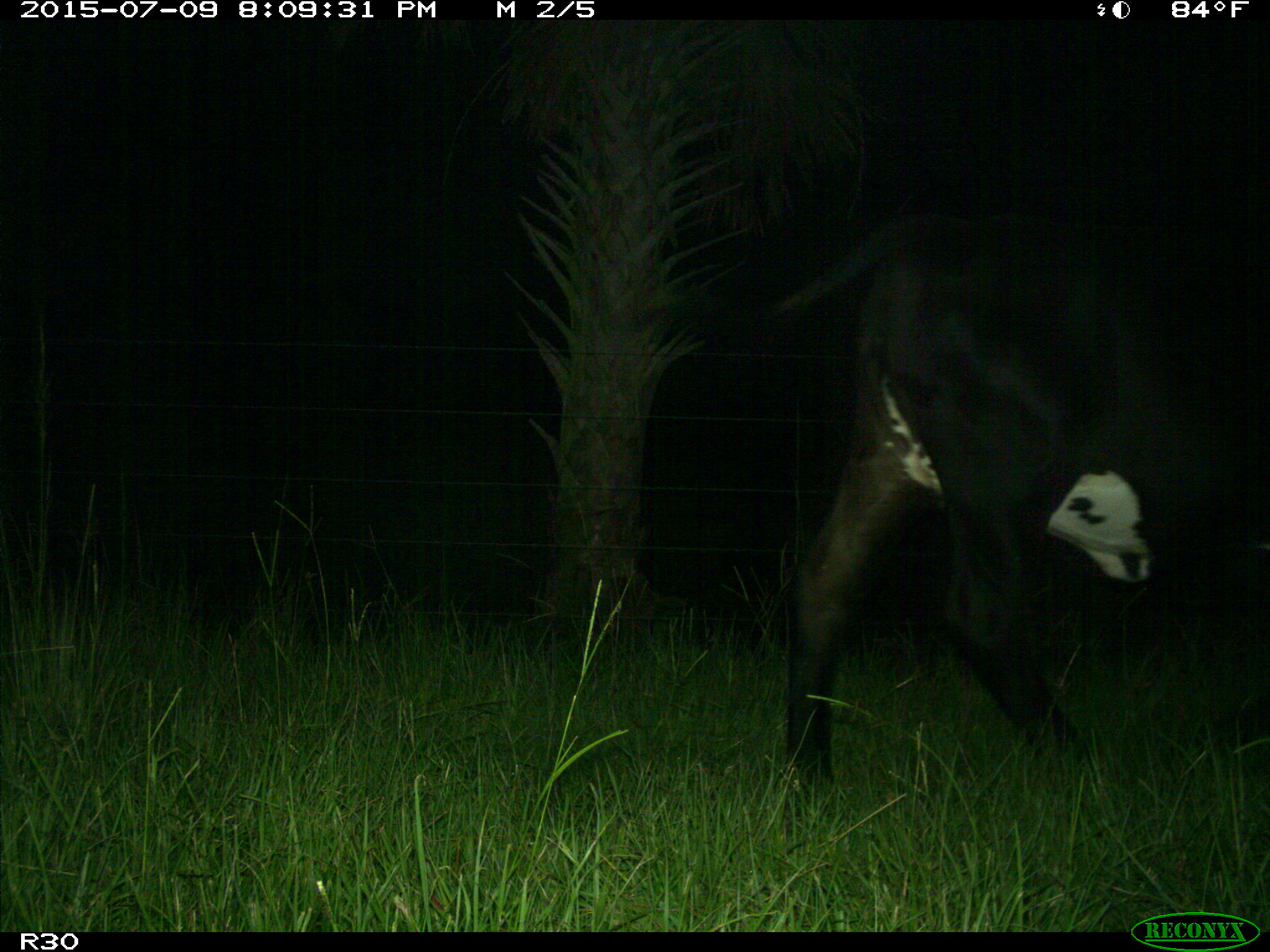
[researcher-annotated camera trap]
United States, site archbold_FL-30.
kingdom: Animalia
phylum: Chordata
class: Mammalia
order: Artiodactyla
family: Bovidae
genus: Bos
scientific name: Bos taurus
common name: domestic cow